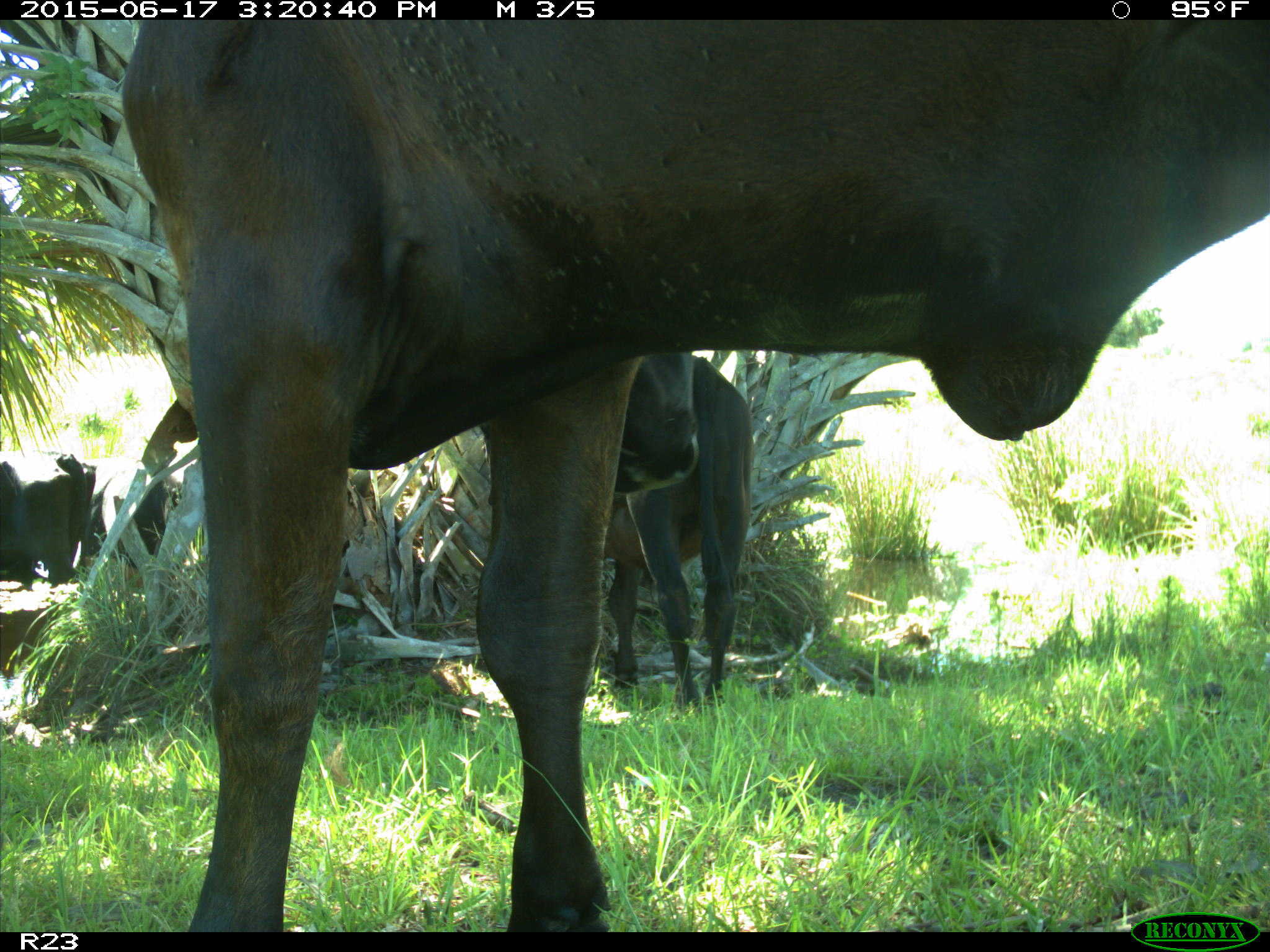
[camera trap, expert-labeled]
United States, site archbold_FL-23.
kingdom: Animalia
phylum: Chordata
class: Aves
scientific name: Aves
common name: birds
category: unidentified bird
Unidentified bird (birds) (Aves).